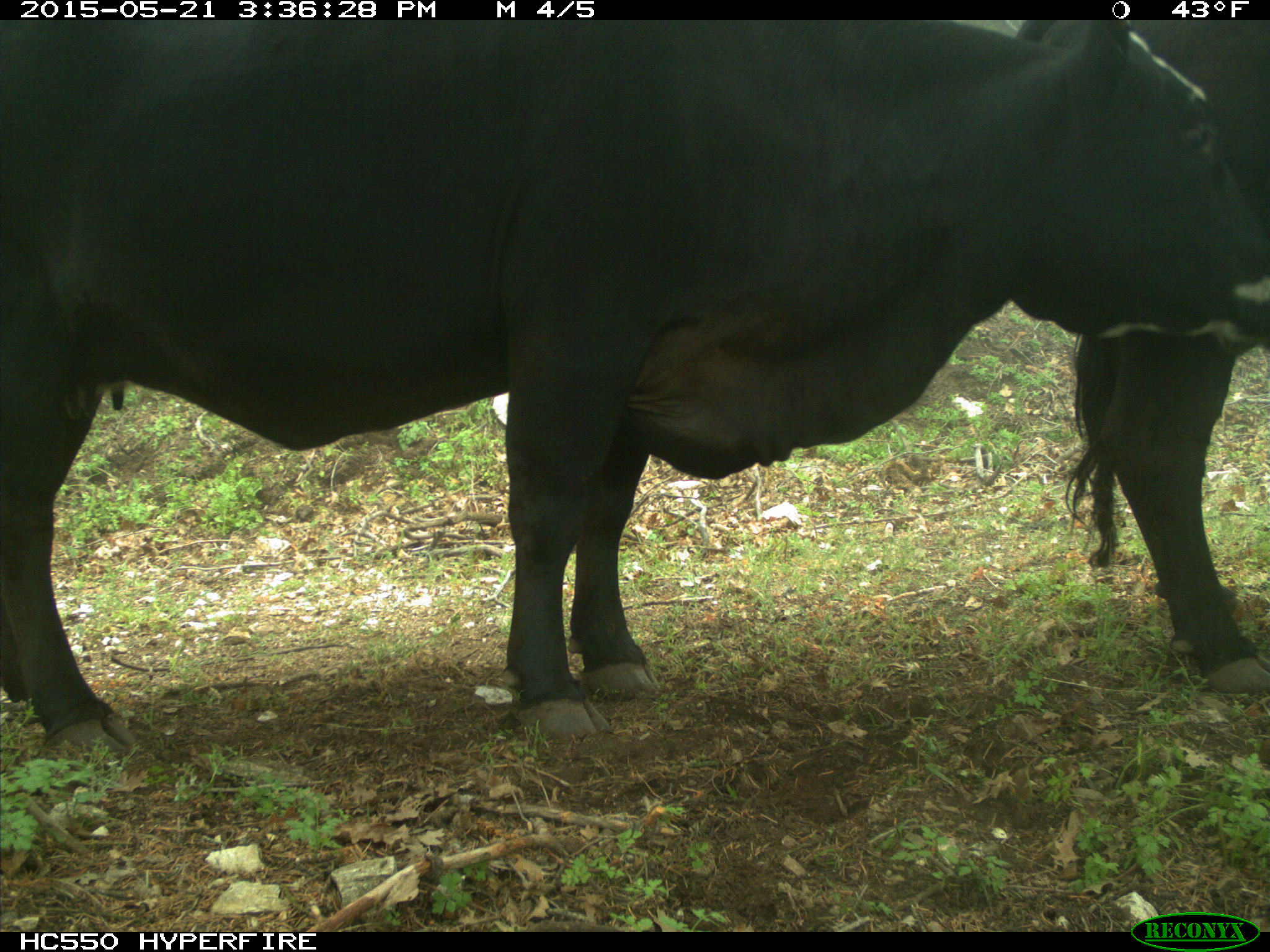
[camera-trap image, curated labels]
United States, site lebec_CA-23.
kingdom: Animalia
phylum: Chordata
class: Mammalia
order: Artiodactyla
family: Bovidae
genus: Bos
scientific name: Bos taurus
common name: domestic cow